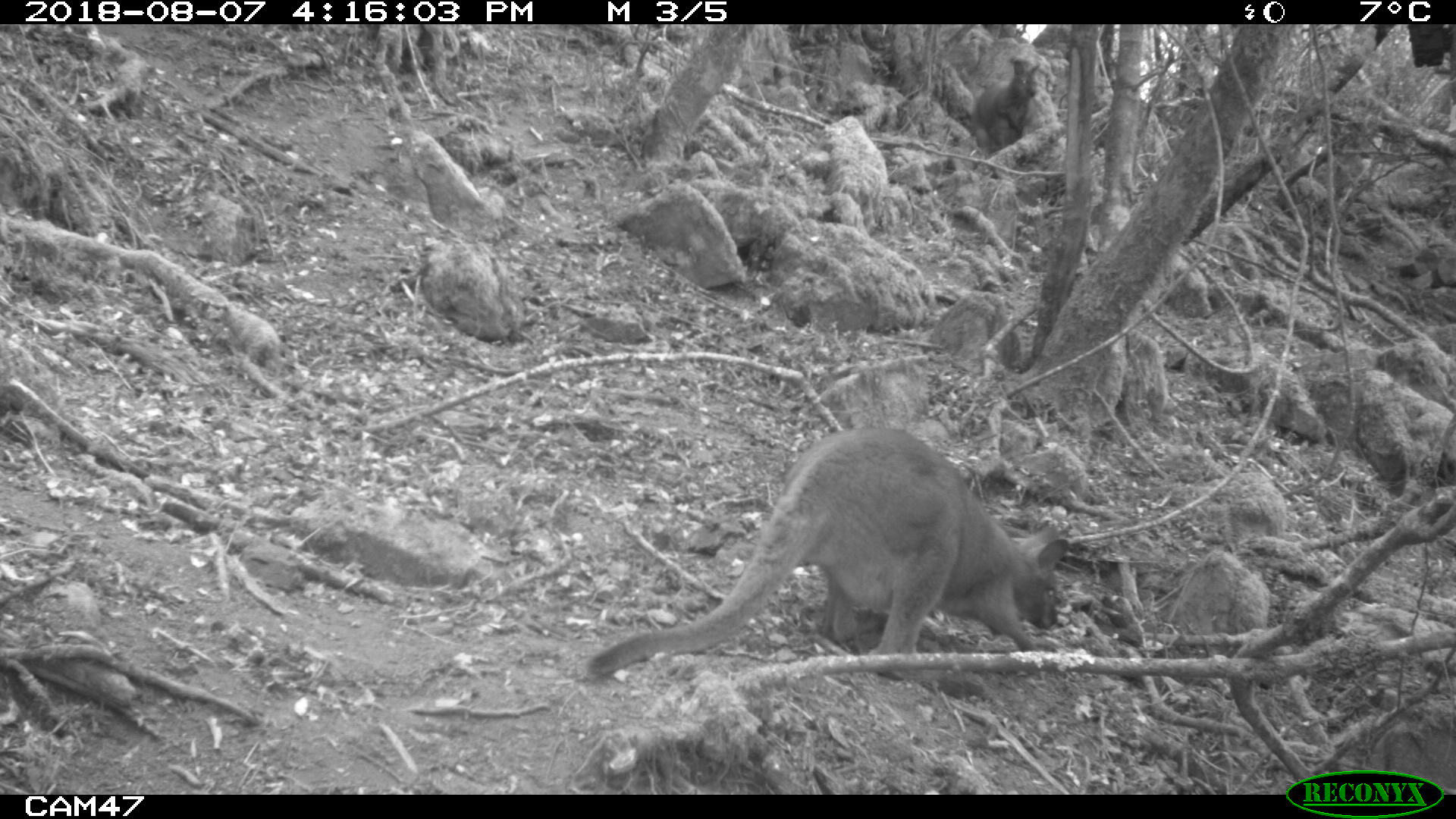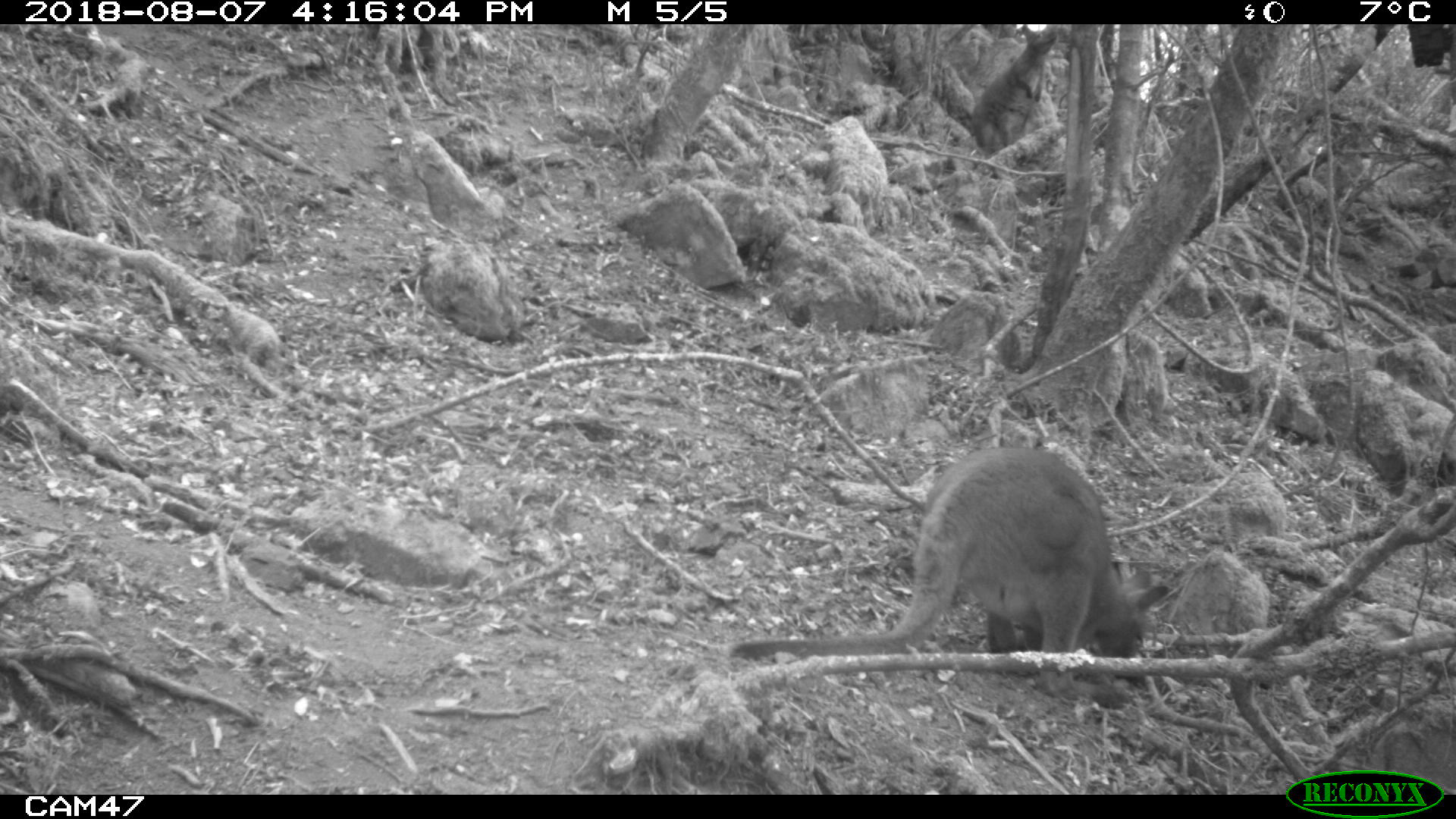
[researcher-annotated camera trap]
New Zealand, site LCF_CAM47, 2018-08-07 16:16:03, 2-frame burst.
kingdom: Animalia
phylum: Chordata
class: Mammalia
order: Diprotodontia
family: Macropodidae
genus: Notamacropus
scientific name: Notamacropus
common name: wallaby